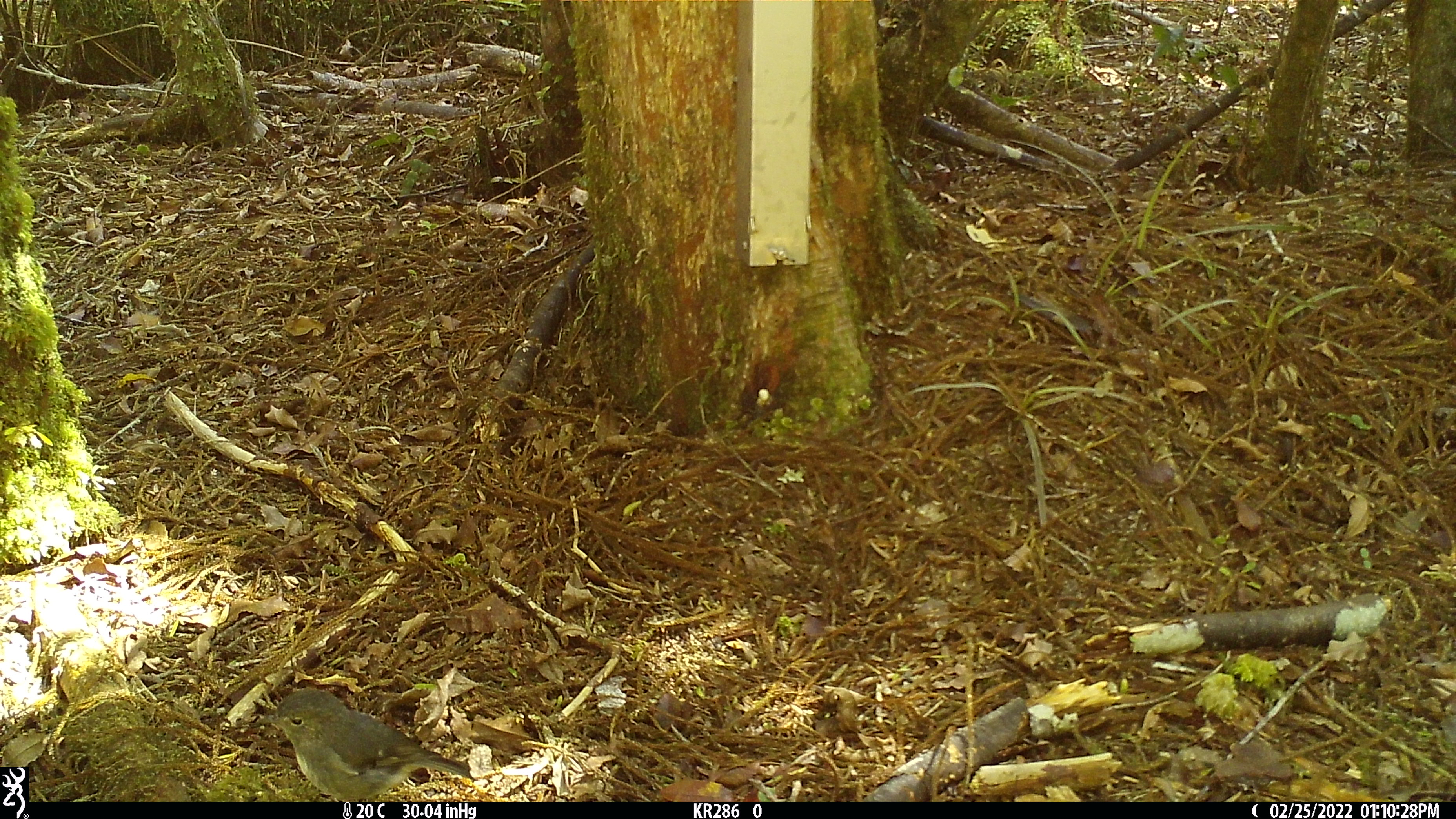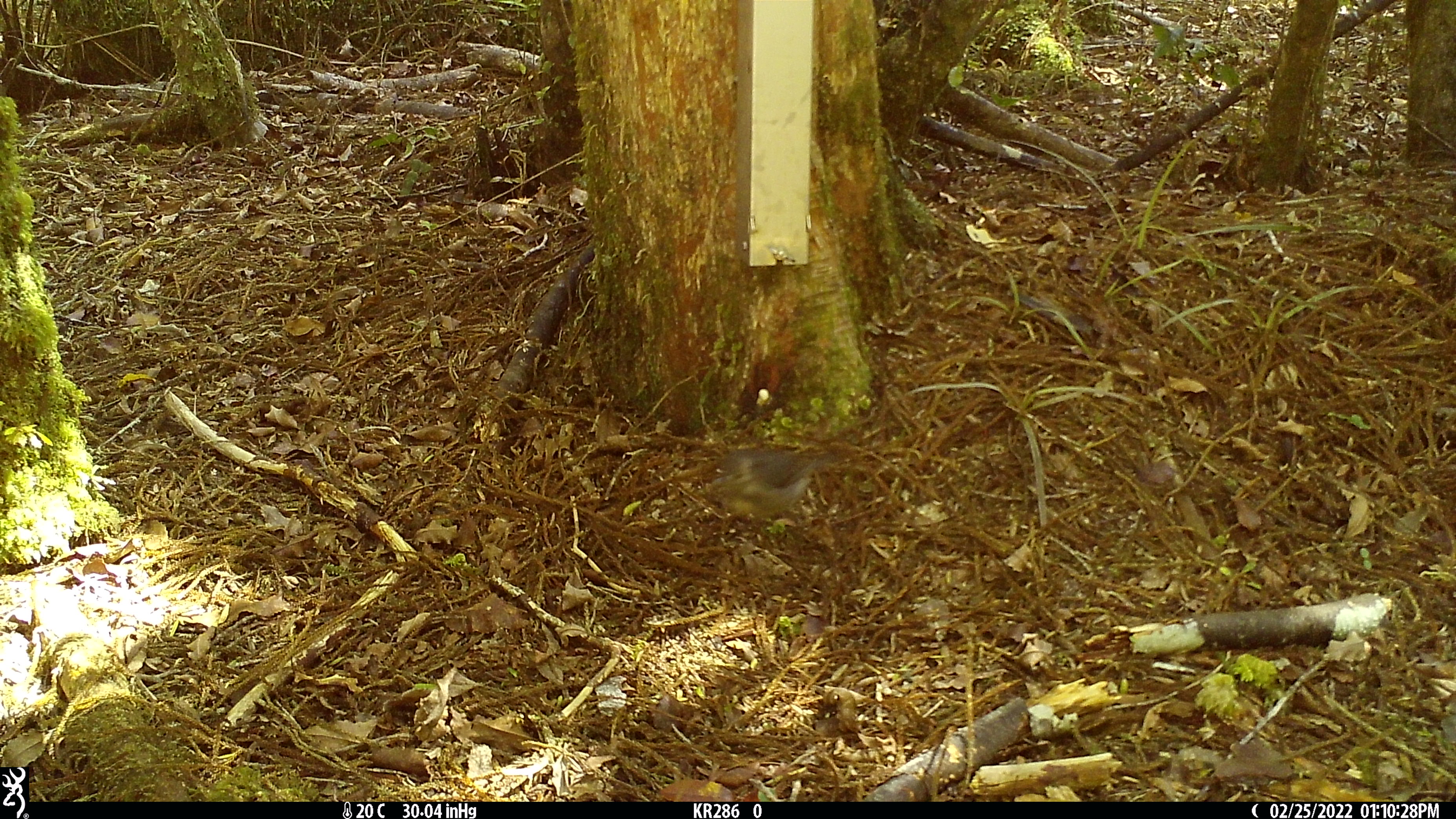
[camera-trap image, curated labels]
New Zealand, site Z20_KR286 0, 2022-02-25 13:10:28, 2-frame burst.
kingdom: Animalia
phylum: Chordata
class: Aves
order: Passeriformes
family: Petroicidae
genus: Petroica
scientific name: Petroica macrocephala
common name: tomtit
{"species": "tomtit (Petroica macrocephala)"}